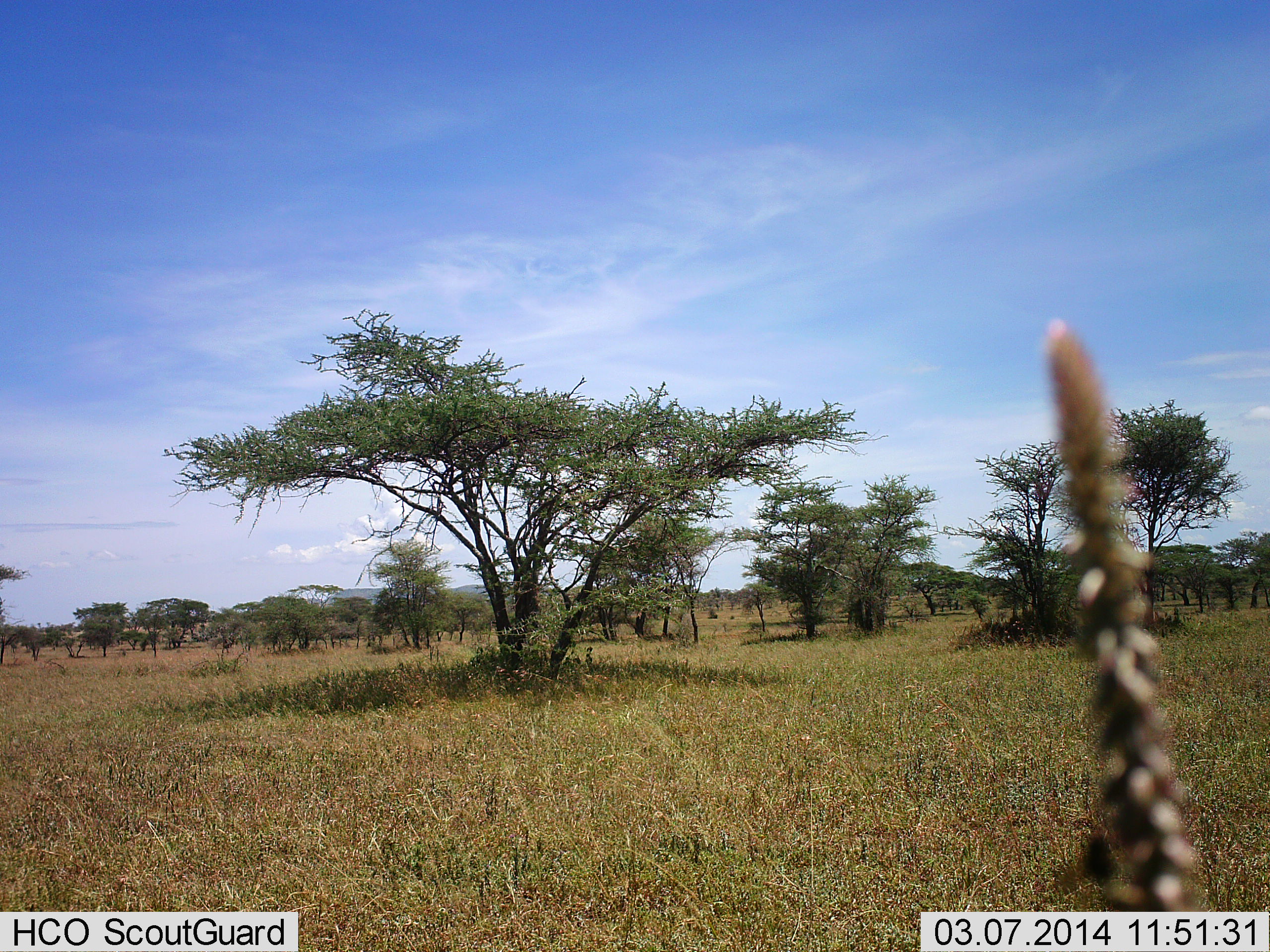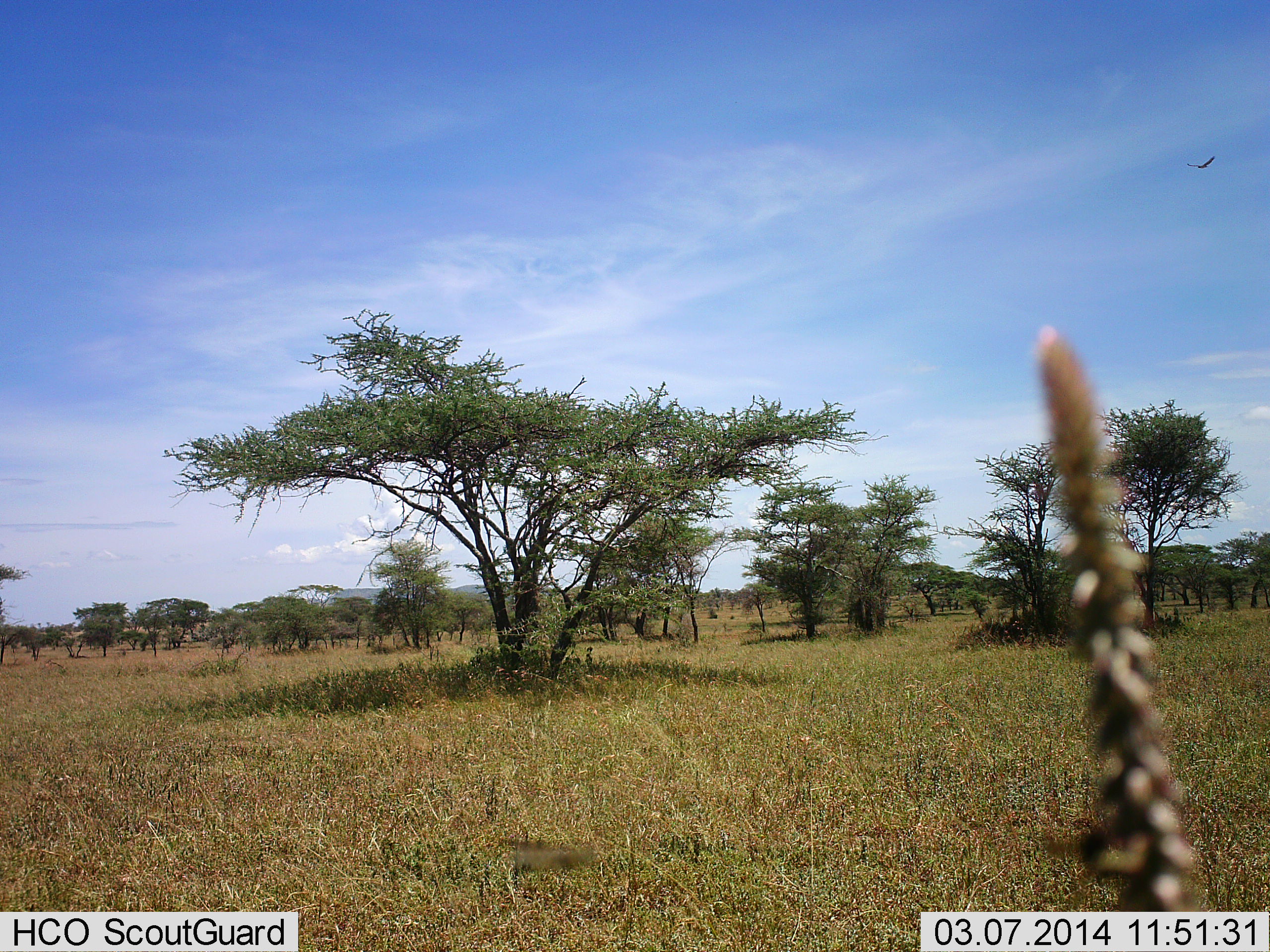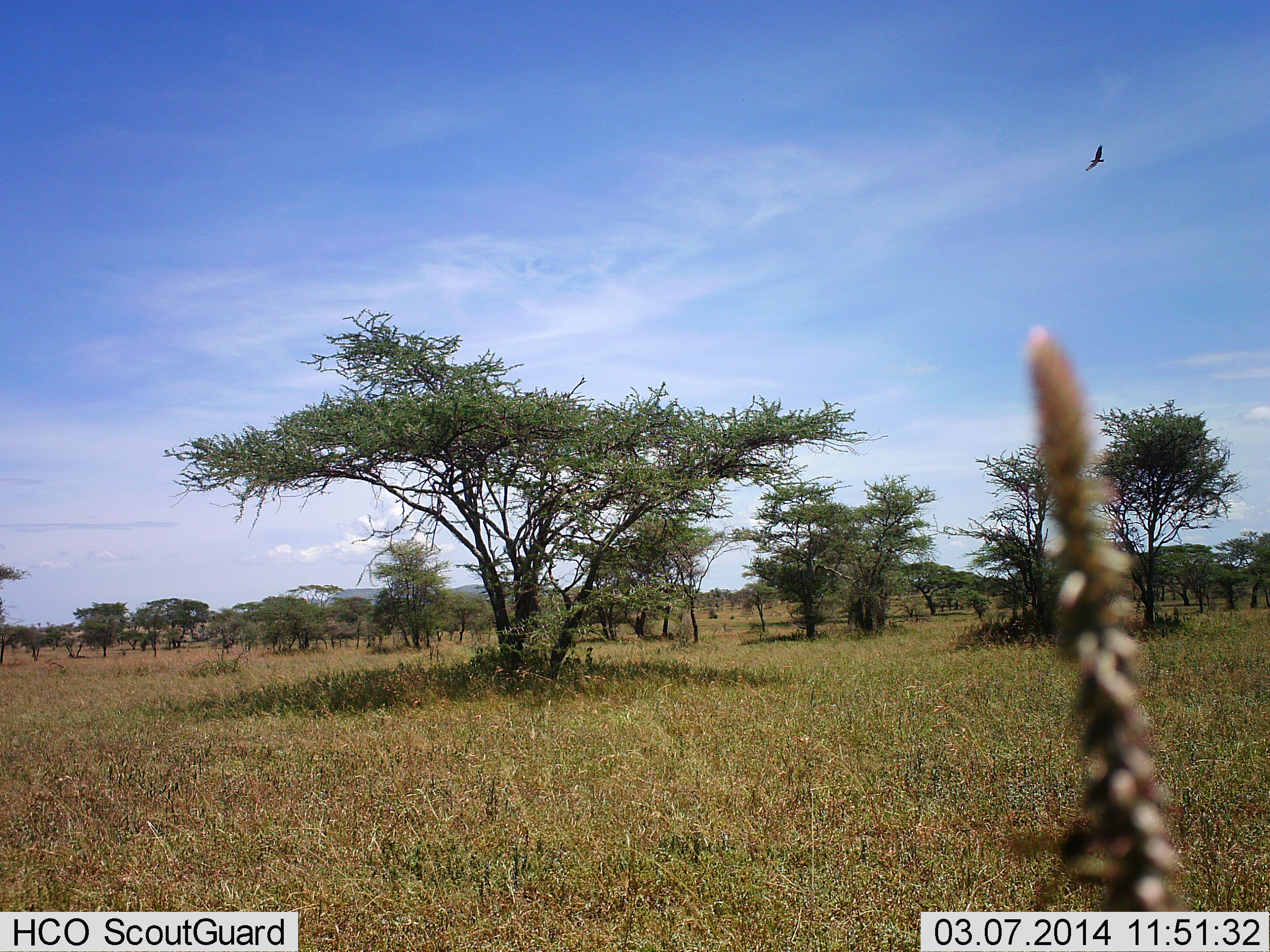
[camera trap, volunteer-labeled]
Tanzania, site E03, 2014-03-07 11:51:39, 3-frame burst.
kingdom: Animalia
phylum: Chordata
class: Aves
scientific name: Aves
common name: bird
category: otherbird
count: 1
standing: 0%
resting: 0%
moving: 100%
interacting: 0%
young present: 0%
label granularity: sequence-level